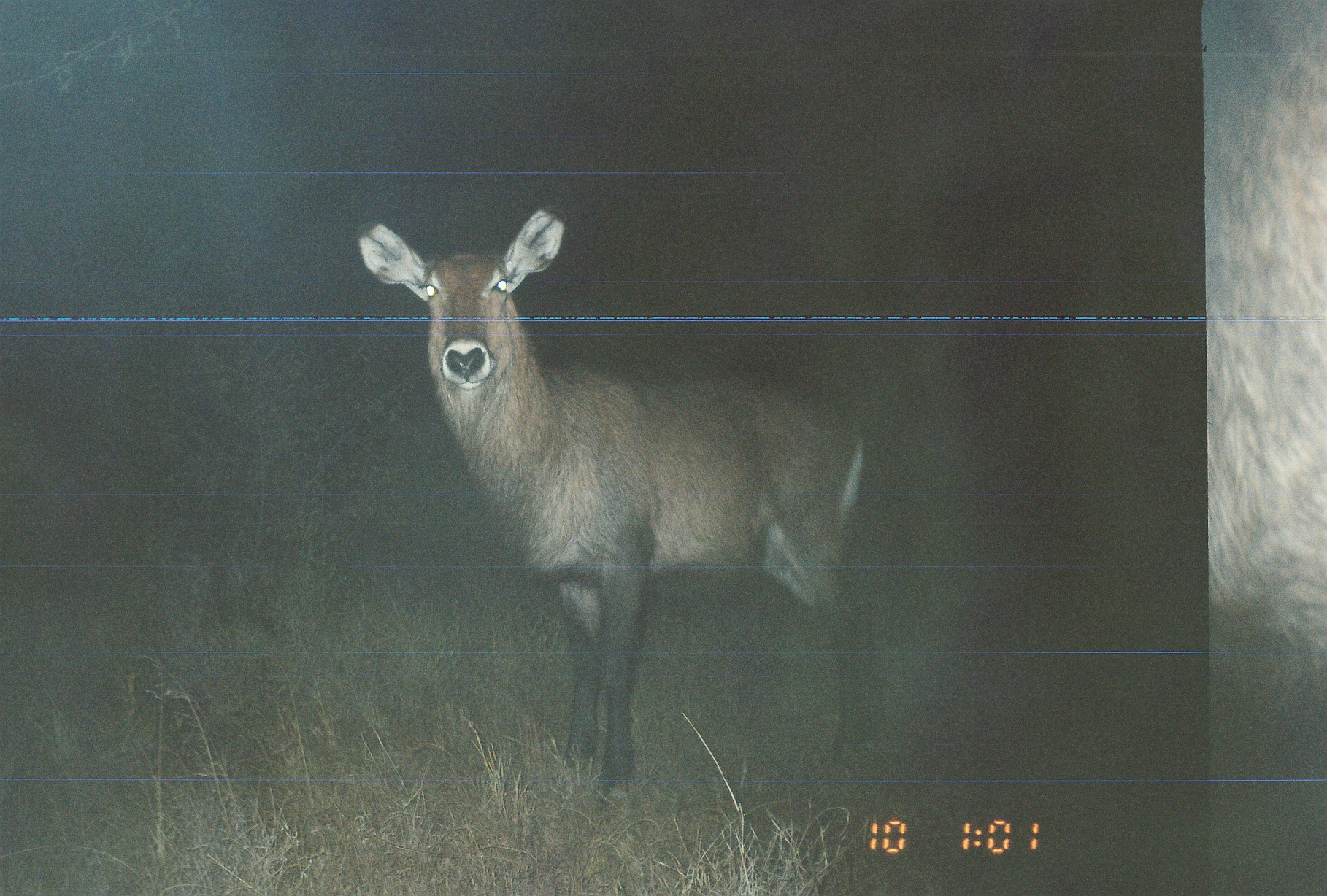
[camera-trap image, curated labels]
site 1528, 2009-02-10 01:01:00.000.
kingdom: Animalia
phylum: Chordata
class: Mammalia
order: Artiodactyla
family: Bovidae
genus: Kobus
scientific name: Kobus ellipsiprymnus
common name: waterbuck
Kobus ellipsiprymnus (waterbuck), count 1.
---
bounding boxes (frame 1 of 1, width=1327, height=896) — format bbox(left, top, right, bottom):
kobus ellipsiprymnus: bbox(353, 204, 878, 812)